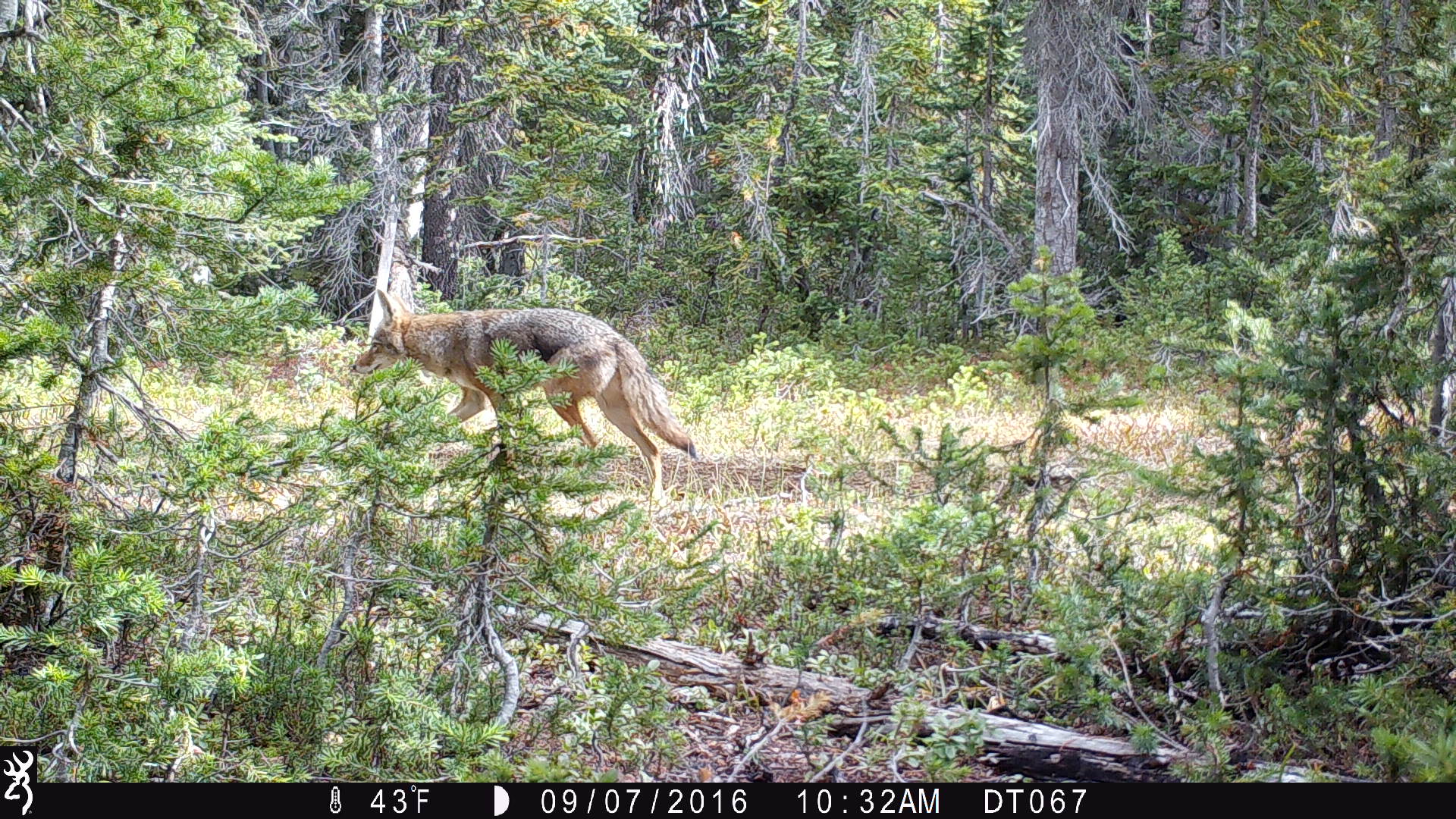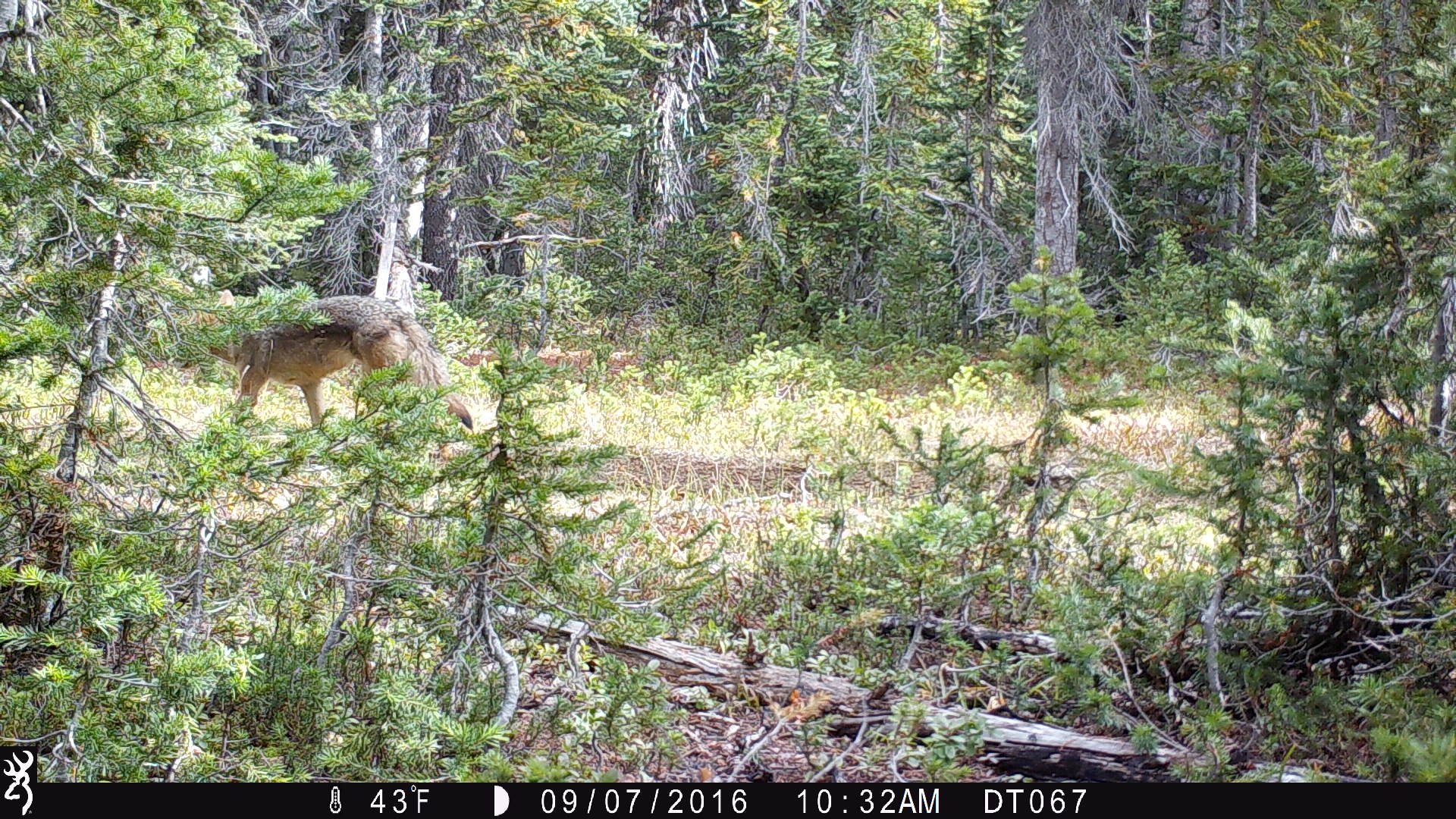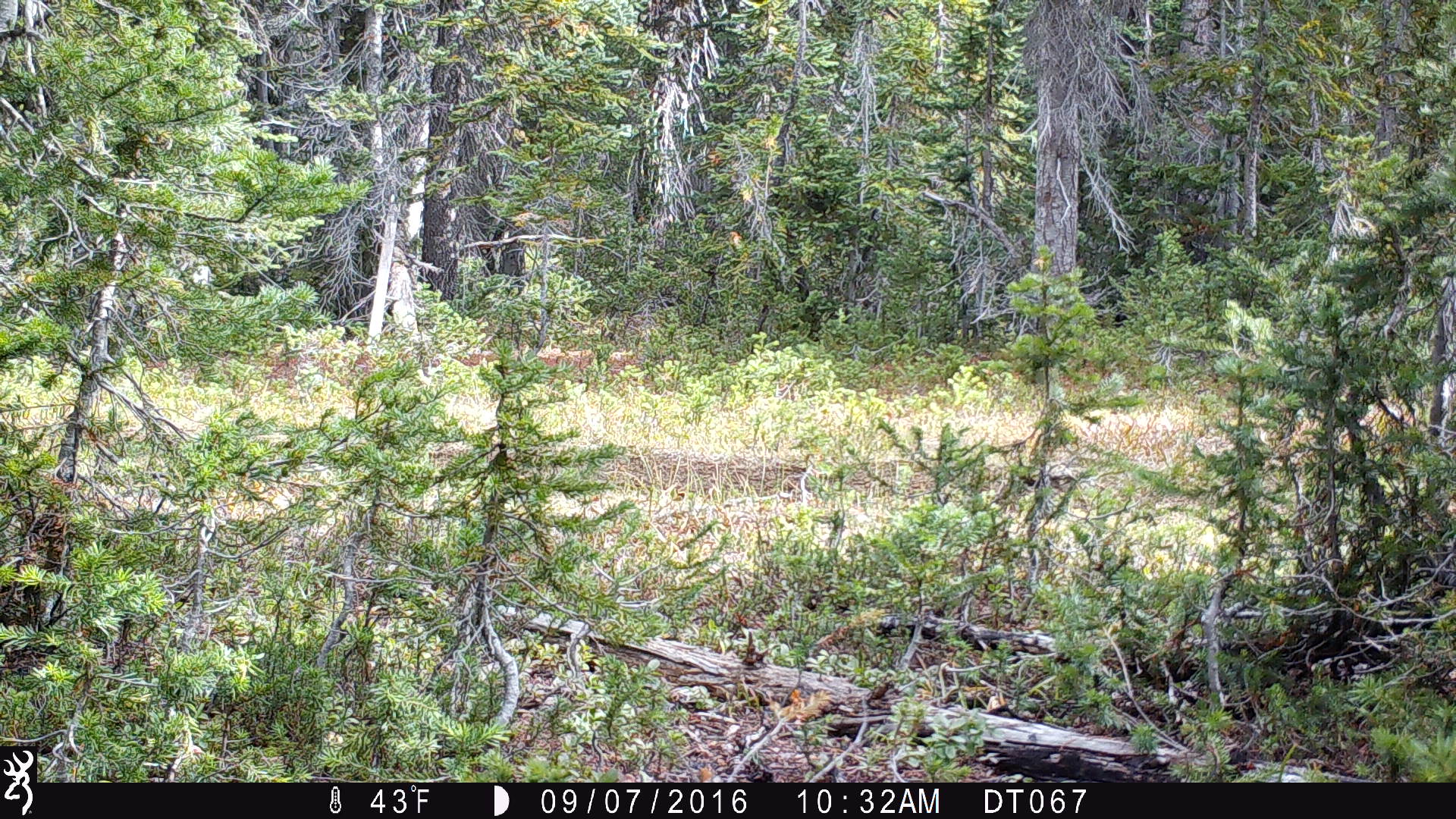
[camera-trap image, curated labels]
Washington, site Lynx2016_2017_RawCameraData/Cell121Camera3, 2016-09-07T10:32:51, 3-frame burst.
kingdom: Animalia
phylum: Chordata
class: Mammalia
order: Carnivora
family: Canidae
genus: Canis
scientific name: Canis latrans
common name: coyote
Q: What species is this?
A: Canis latrans (coyote).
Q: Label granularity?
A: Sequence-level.